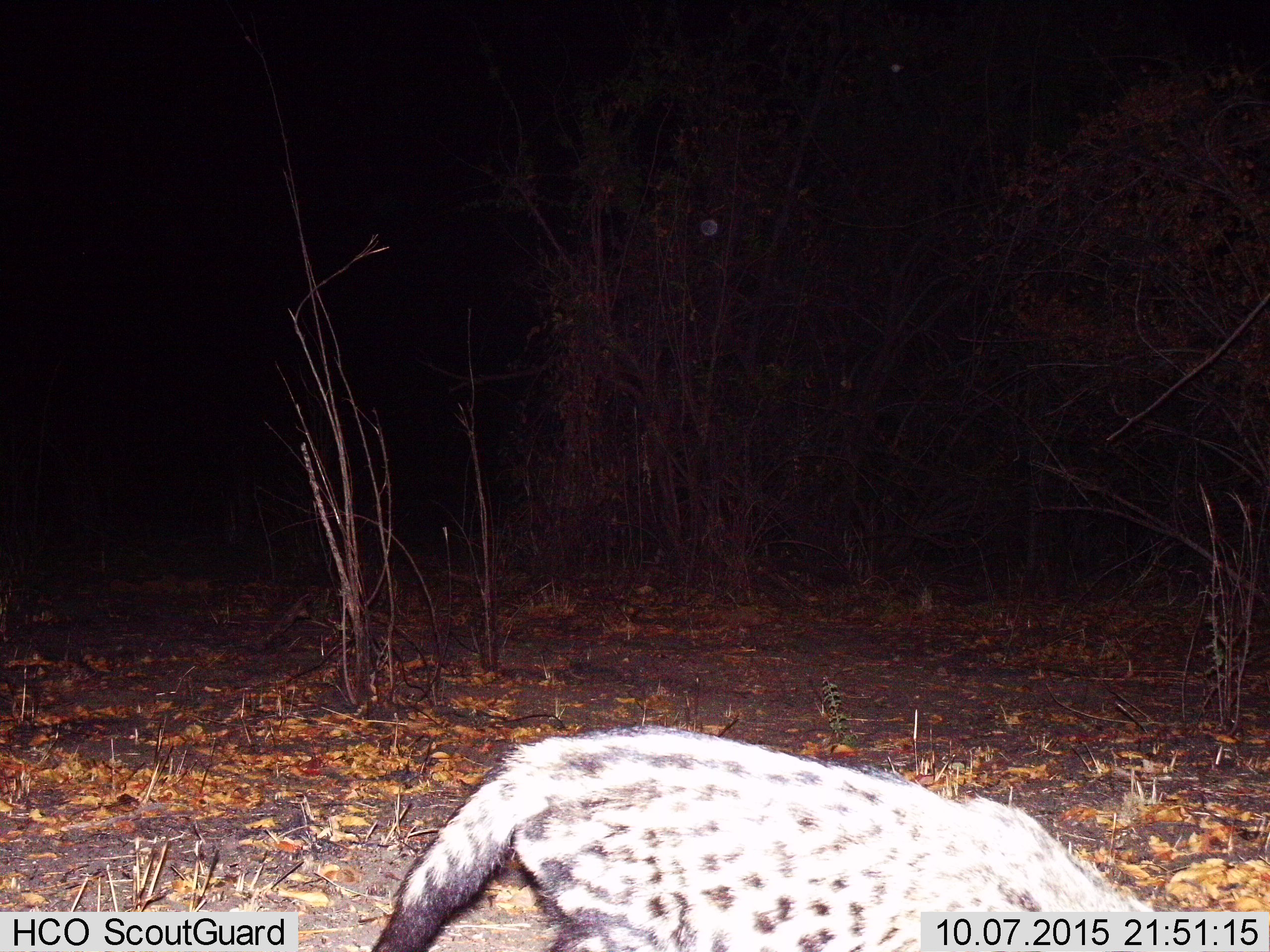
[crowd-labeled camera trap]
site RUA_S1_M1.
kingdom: Animalia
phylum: Chordata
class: Mammalia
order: Carnivora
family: Viverridae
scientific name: Viverridae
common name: civet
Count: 1.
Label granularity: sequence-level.